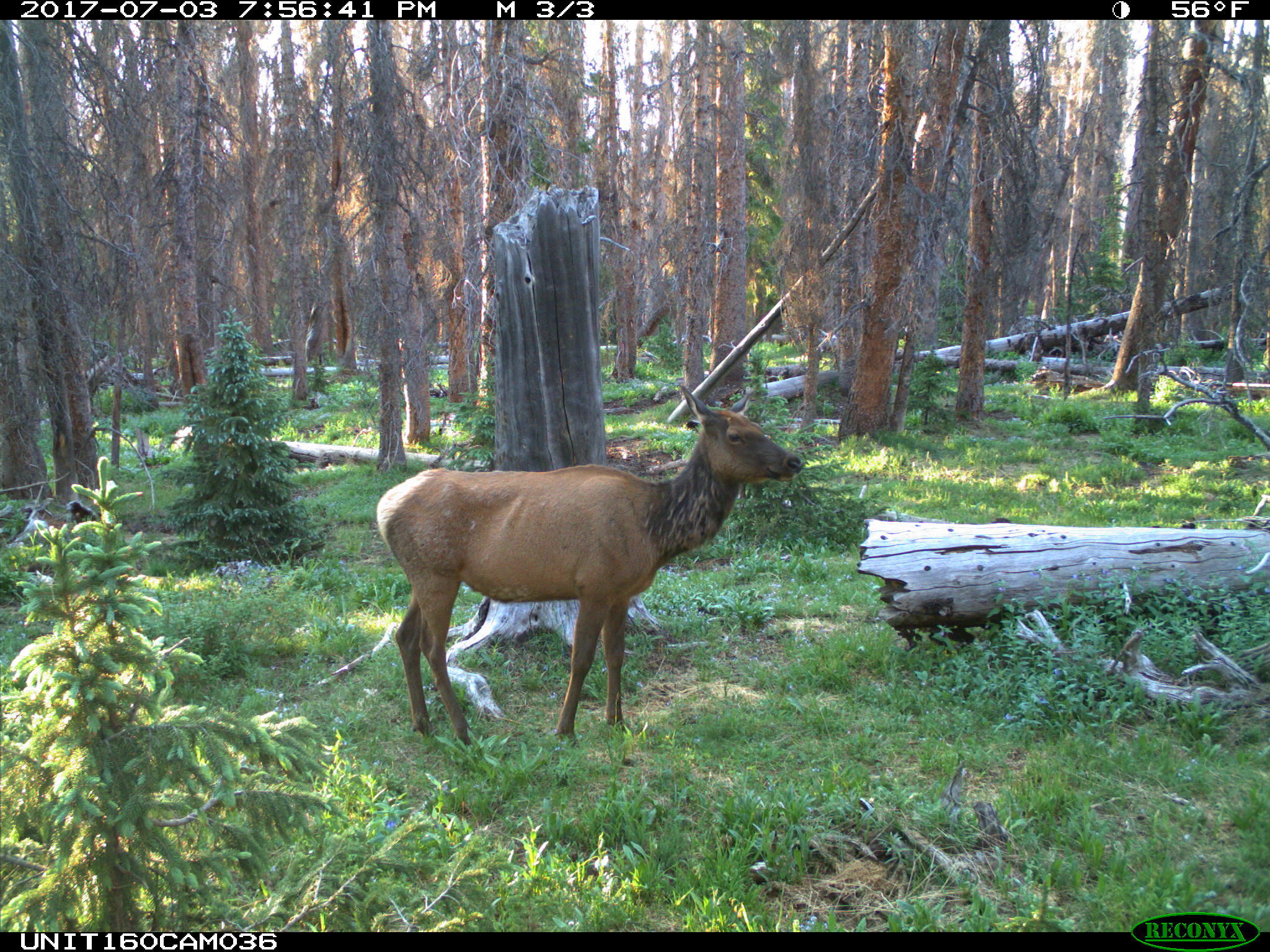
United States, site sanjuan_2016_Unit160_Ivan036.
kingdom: Animalia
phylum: Chordata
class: Mammalia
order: Artiodactyla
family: Cervidae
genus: Cervus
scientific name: Cervus elaphus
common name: red deer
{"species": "Cervus elaphus (red deer)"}